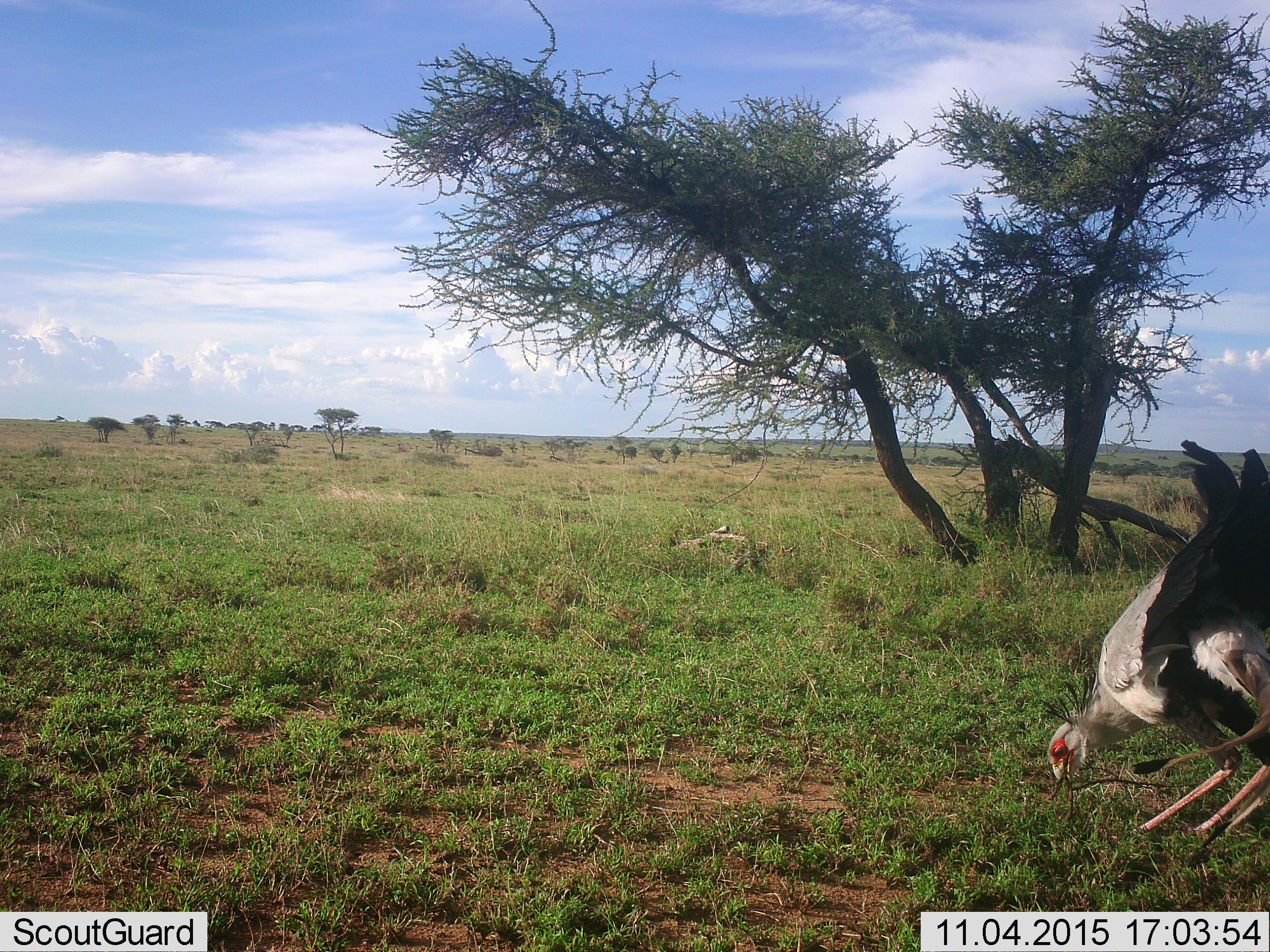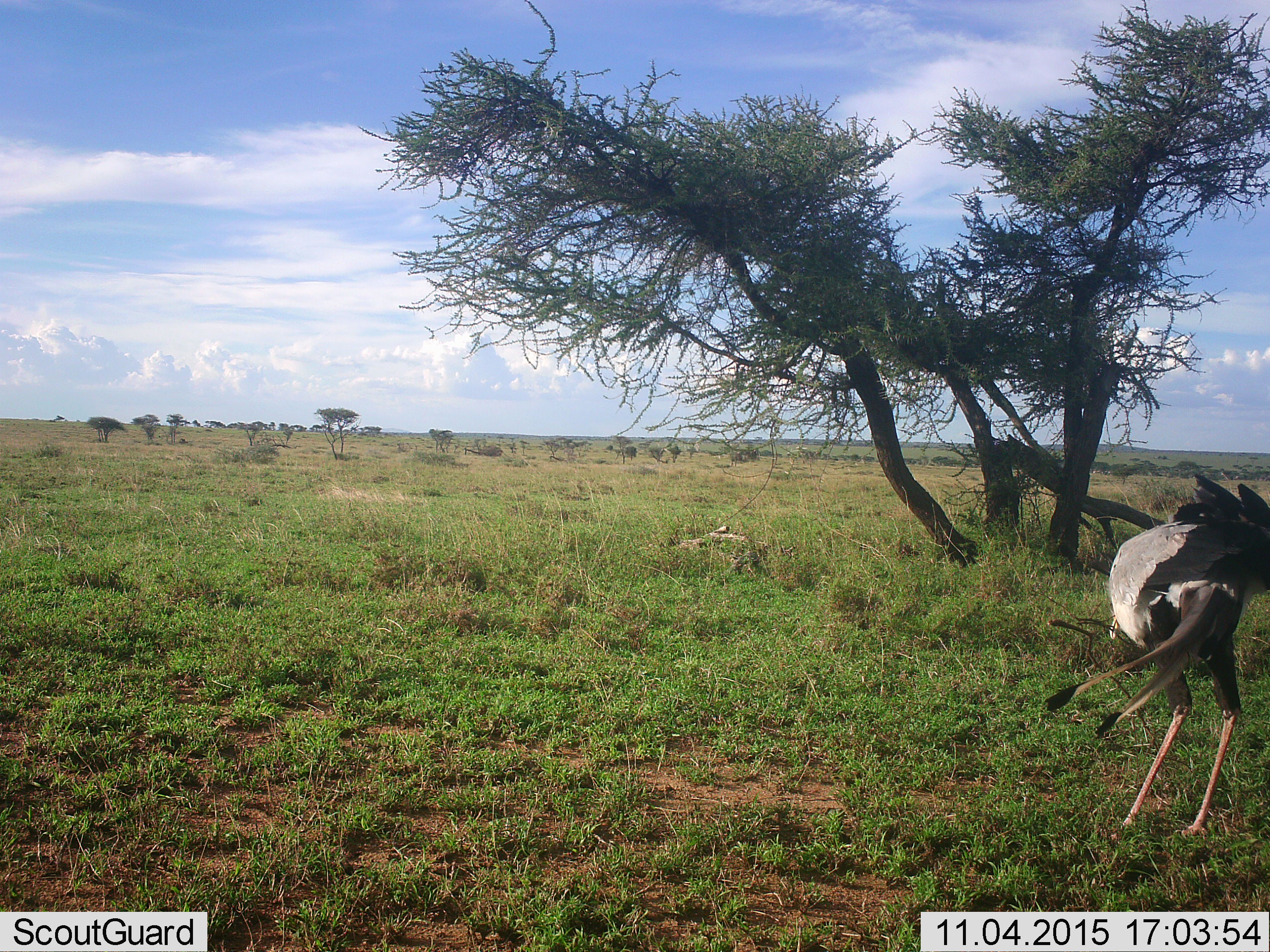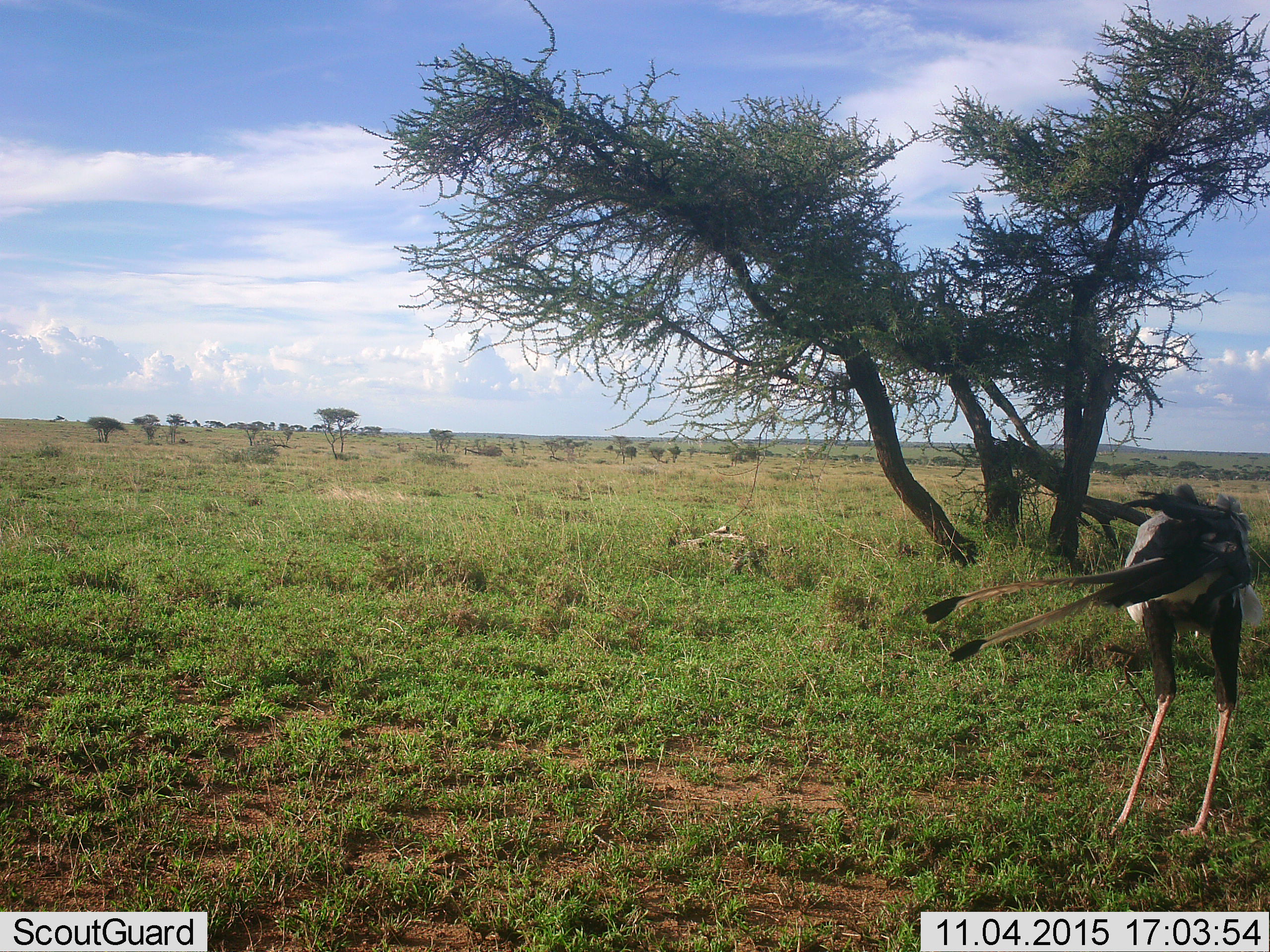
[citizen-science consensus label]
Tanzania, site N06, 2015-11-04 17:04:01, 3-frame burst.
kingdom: Animalia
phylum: Chordata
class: Aves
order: Accipitriformes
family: Sagittariidae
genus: Sagittarius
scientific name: Sagittarius serpentarius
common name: secretary bird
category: secretarybird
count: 1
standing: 0%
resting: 0%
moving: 38%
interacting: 0%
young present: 0%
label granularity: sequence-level